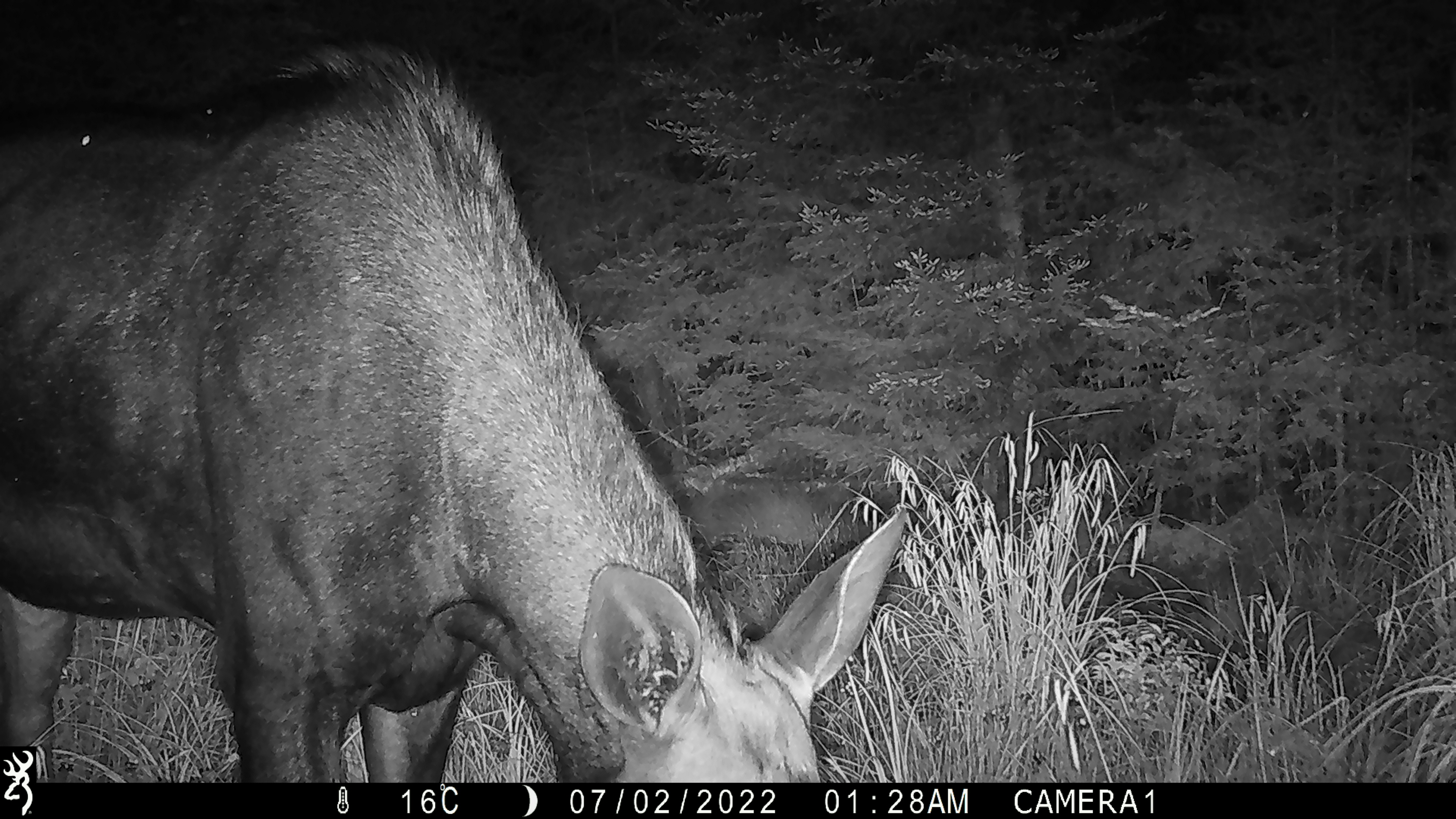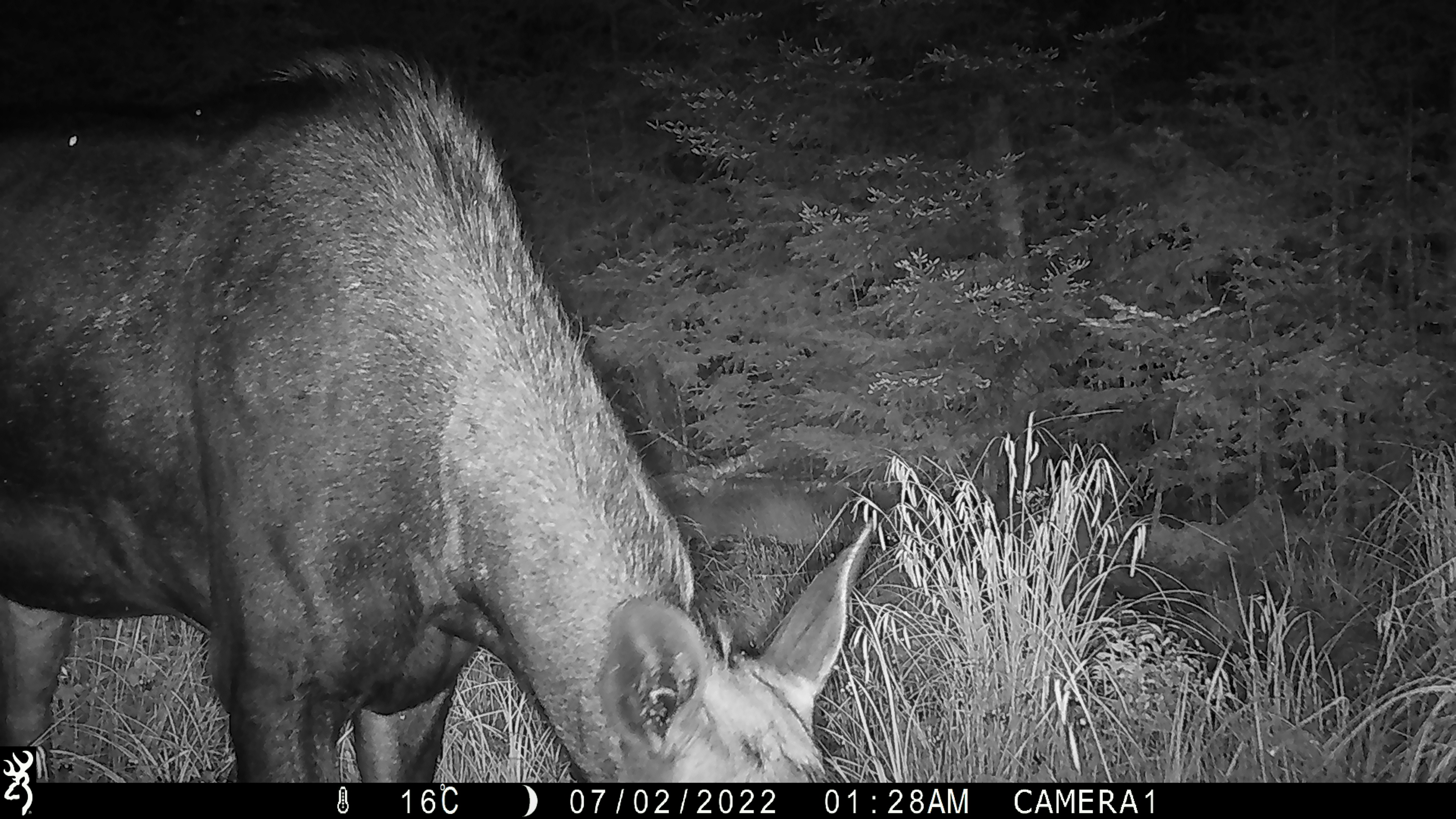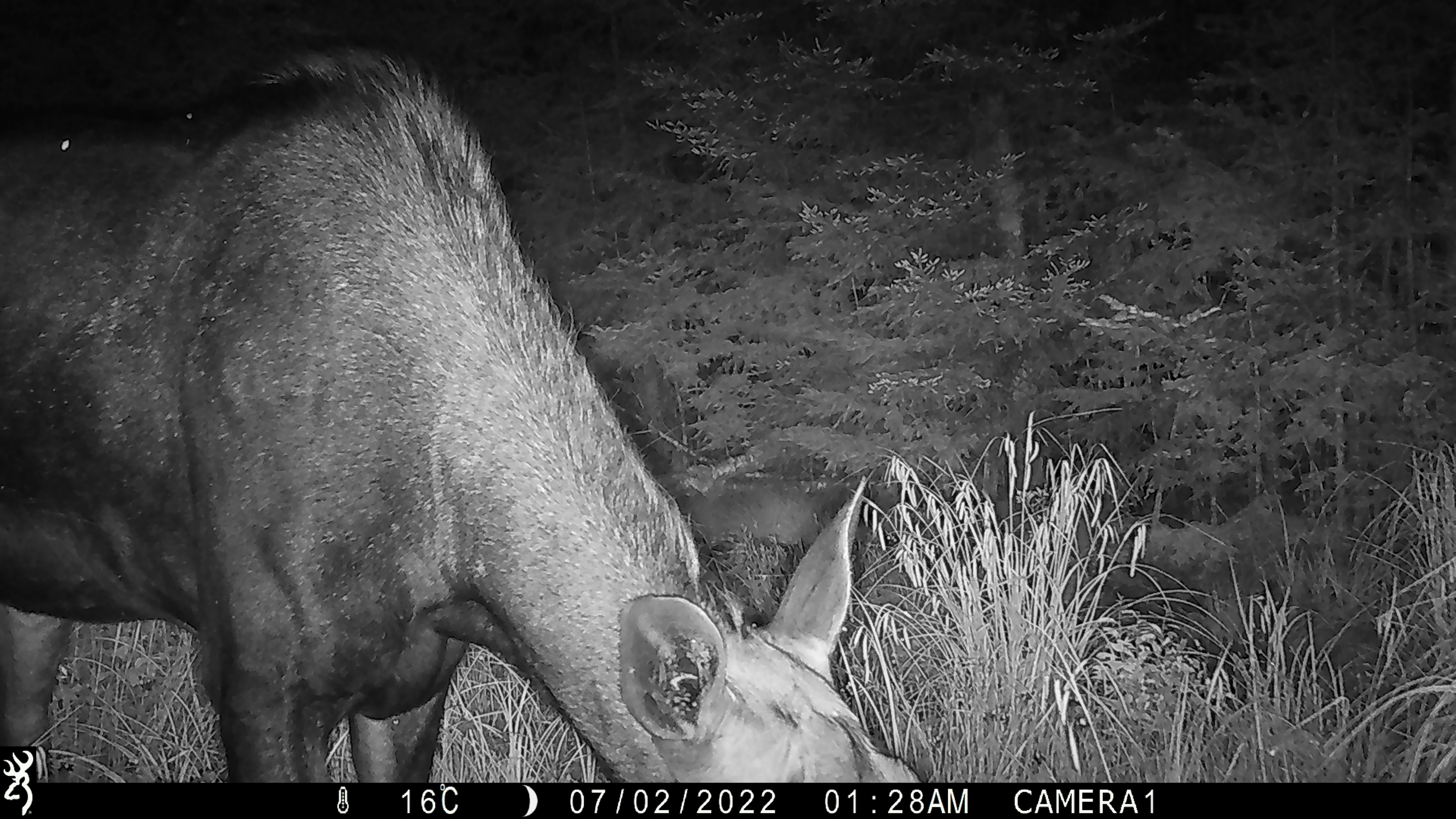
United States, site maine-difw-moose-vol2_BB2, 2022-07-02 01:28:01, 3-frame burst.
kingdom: Animalia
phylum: Chordata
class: Mammalia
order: Artiodactyla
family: Cervidae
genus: Alces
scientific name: Alces alces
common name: moose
Moose (Alces alces).